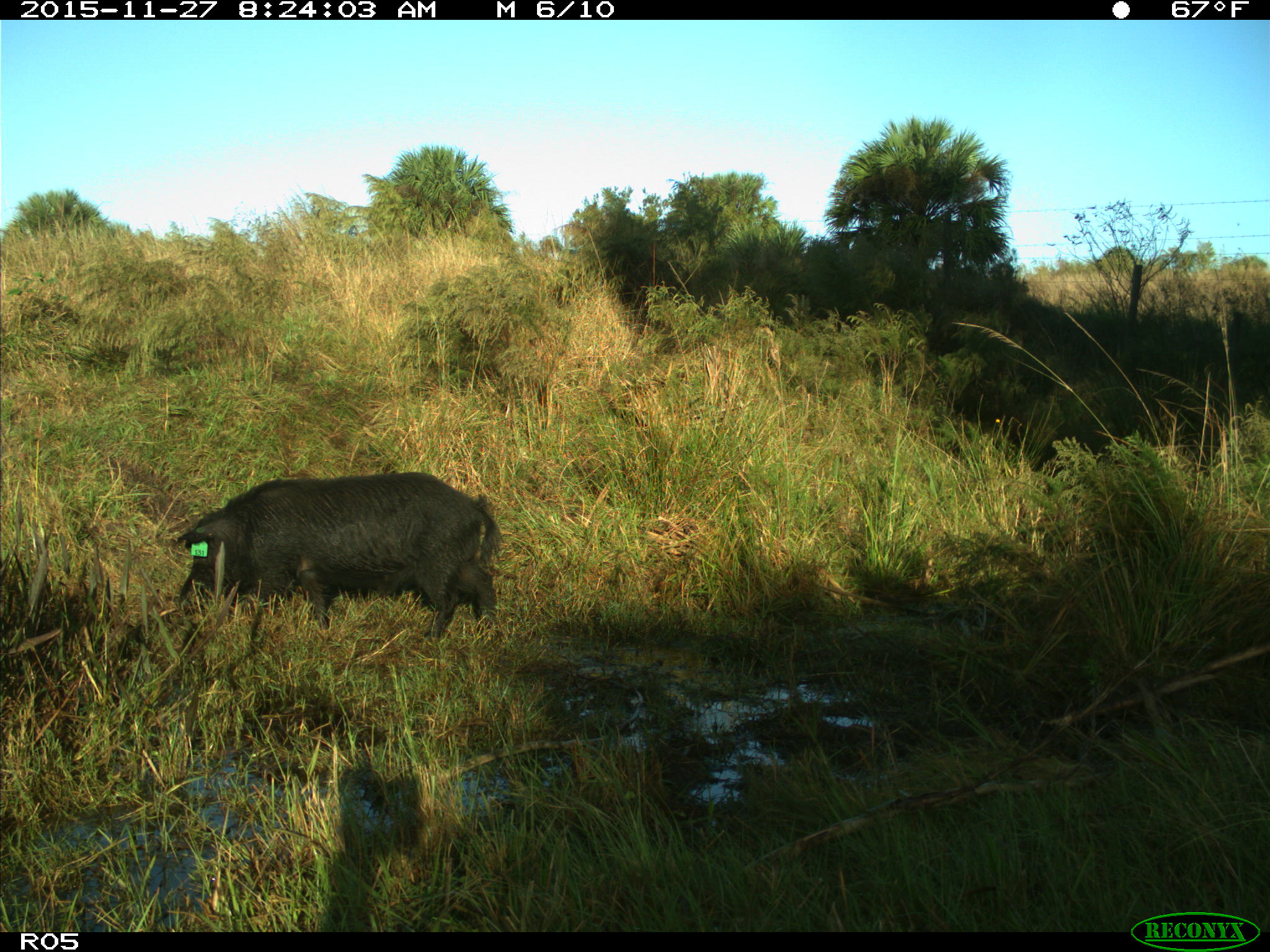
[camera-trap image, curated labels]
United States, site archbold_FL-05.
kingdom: Animalia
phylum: Chordata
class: Mammalia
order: Artiodactyla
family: Suidae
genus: Sus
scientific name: Sus scrofa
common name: wild boar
Sus scrofa (wild boar).